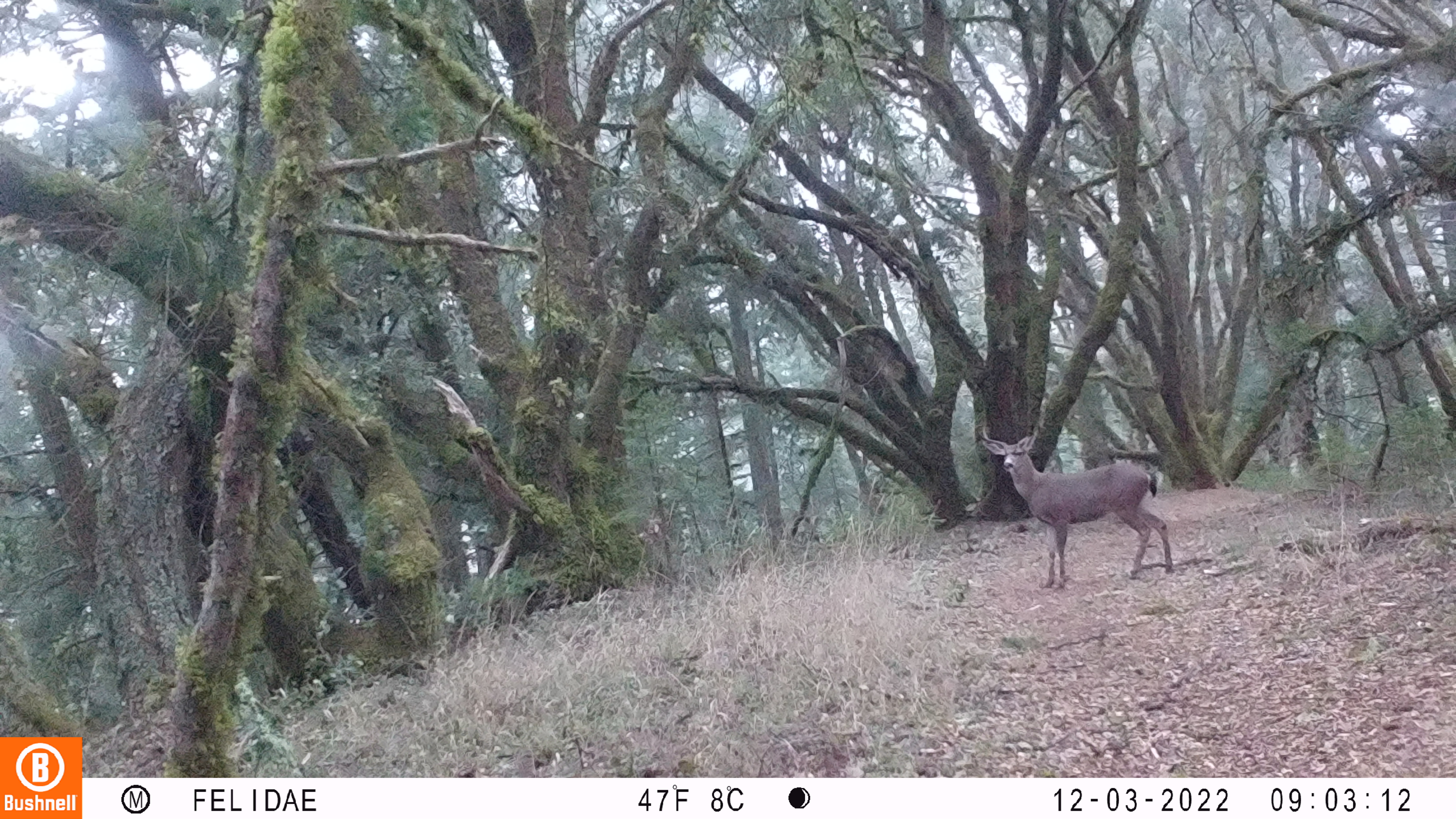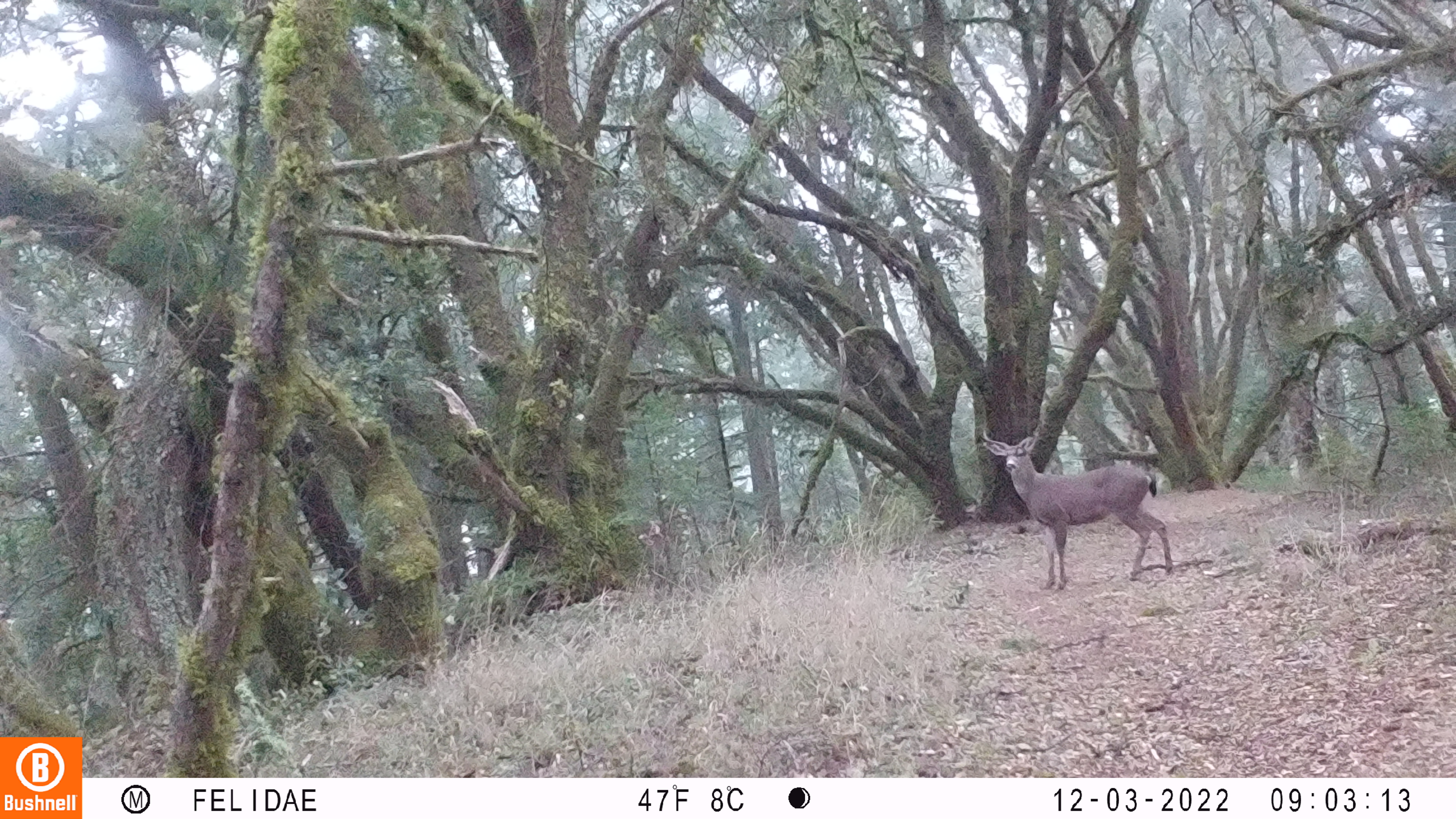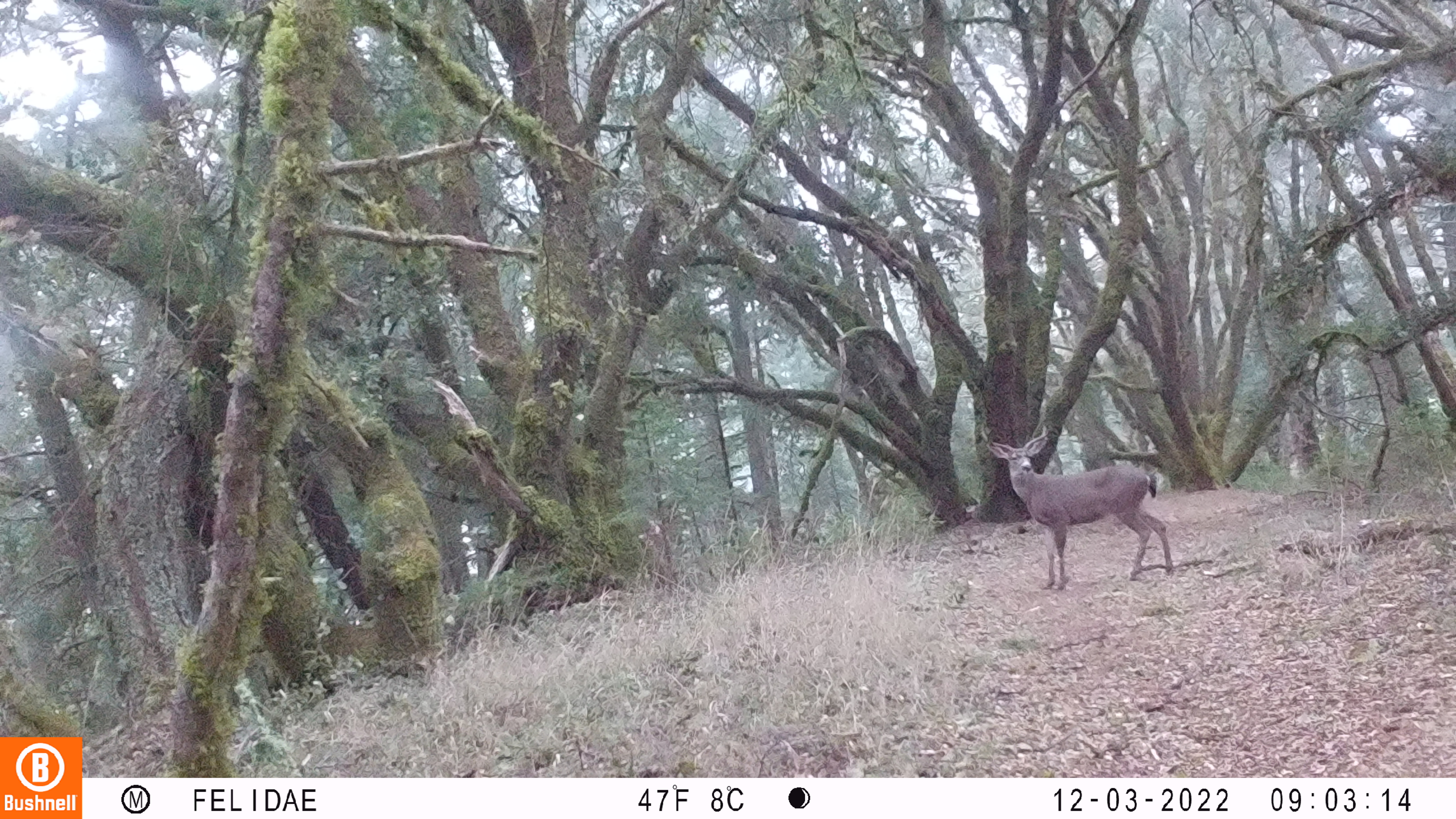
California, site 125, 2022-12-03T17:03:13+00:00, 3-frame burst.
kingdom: Animalia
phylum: Chordata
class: Mammalia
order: Artiodactyla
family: Cervidae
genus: Odocoileus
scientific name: Odocoileus hemionus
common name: mule deer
Mule deer (Odocoileus hemionus).